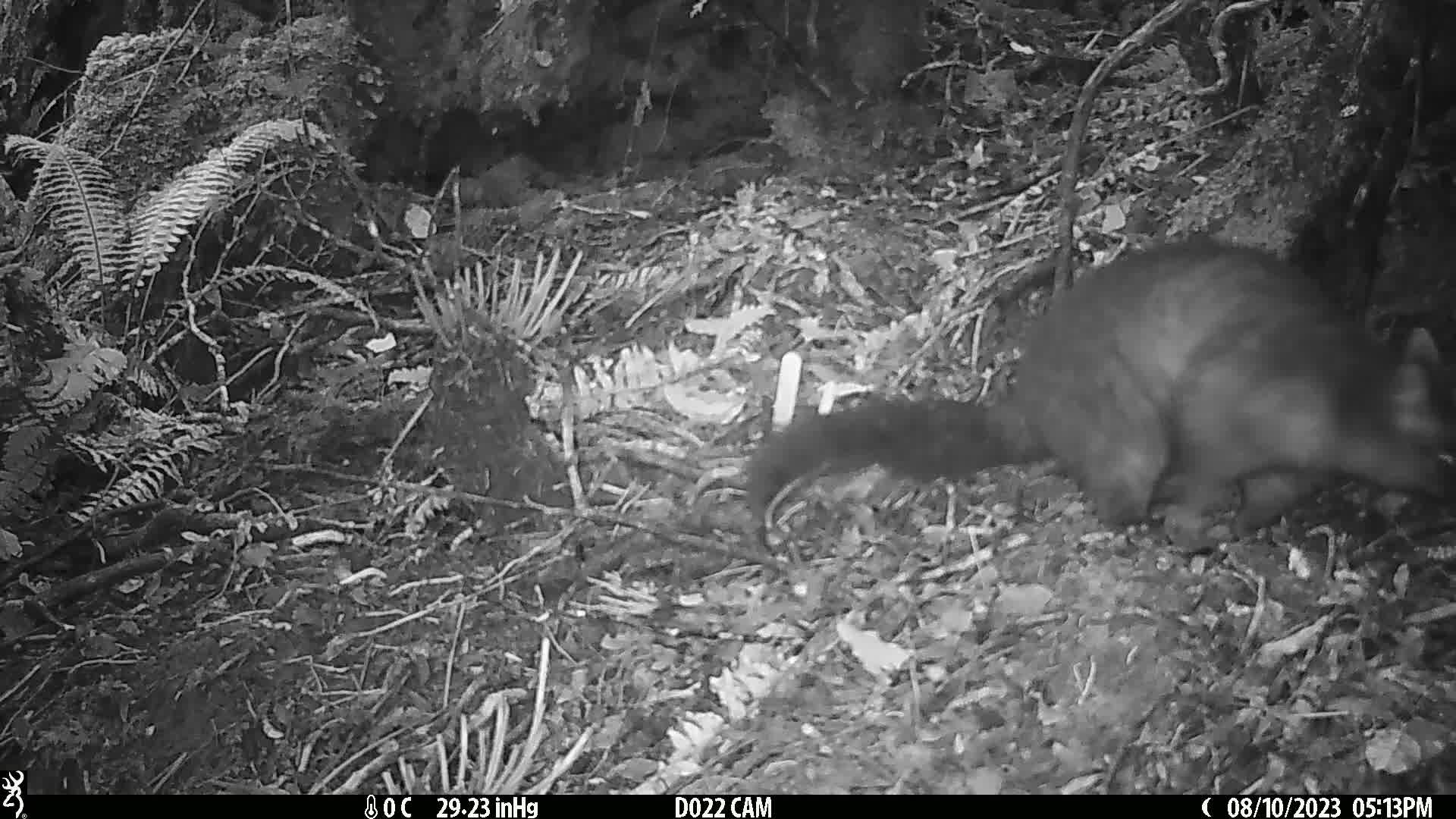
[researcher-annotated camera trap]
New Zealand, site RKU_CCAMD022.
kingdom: Animalia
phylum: Chordata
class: Mammalia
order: Diprotodontia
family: Phalangeridae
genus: Trichosurus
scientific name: Trichosurus vulpecula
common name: common brushtail possum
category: possum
Possum (common brushtail possum) (Trichosurus vulpecula).